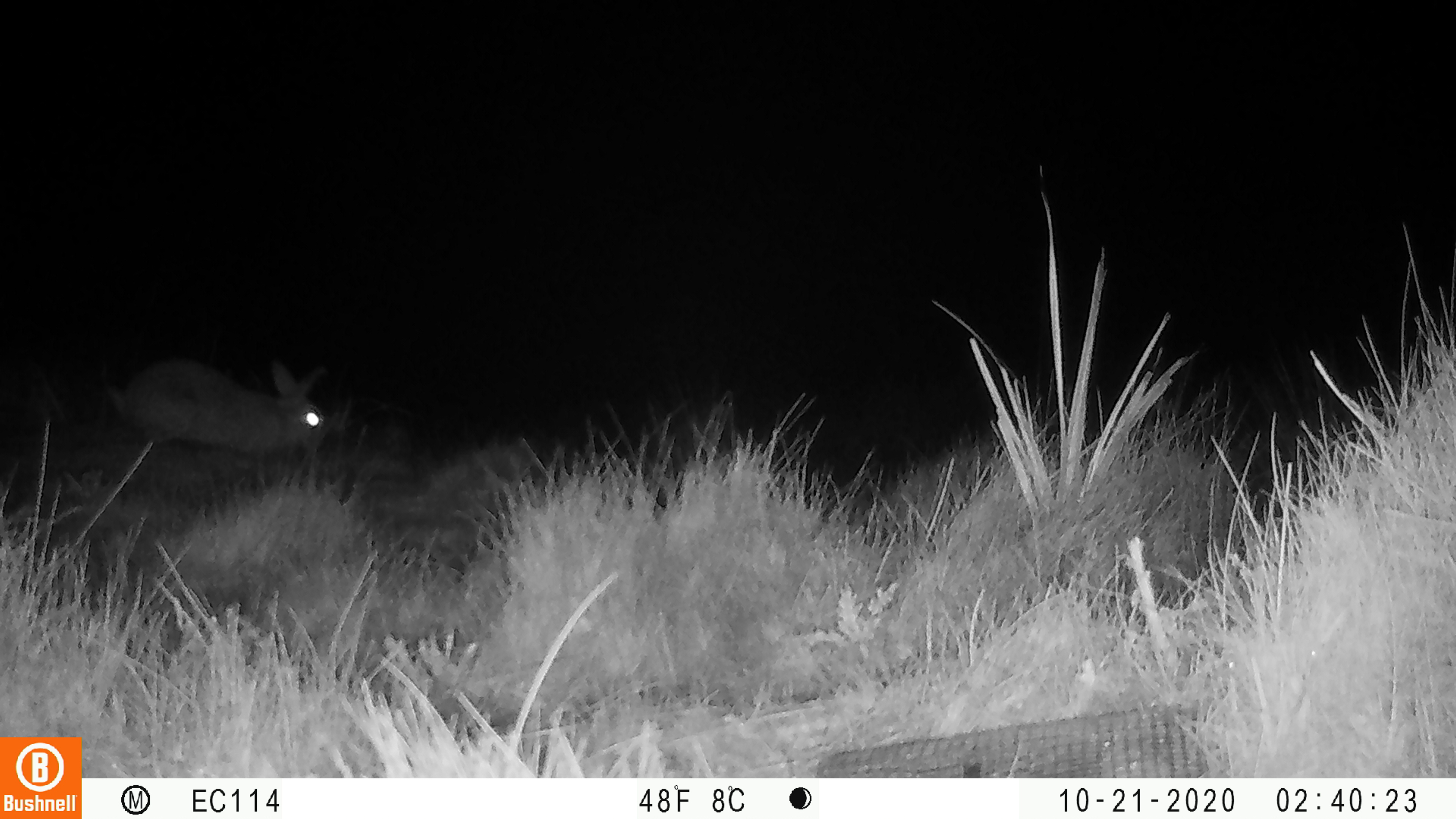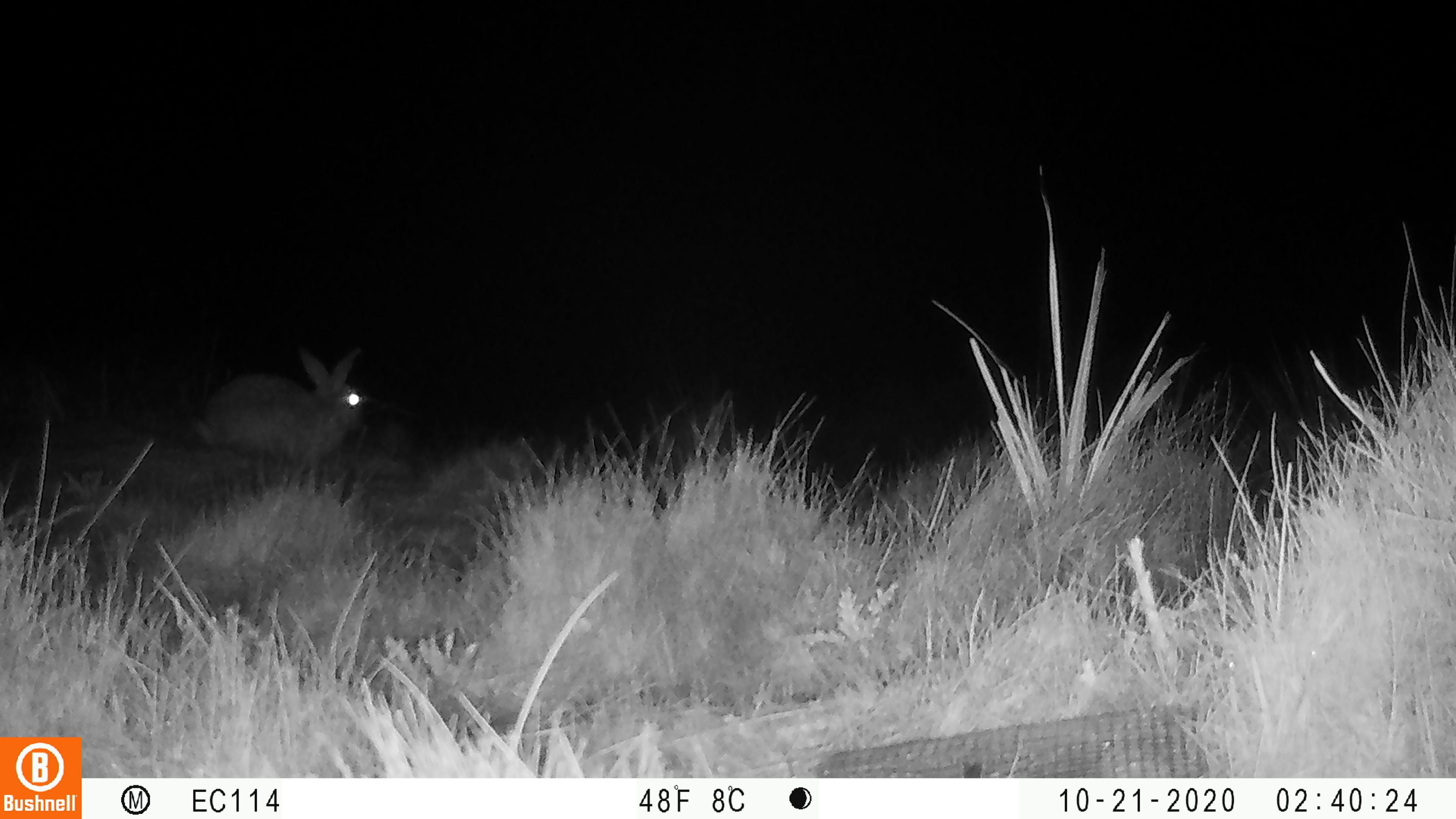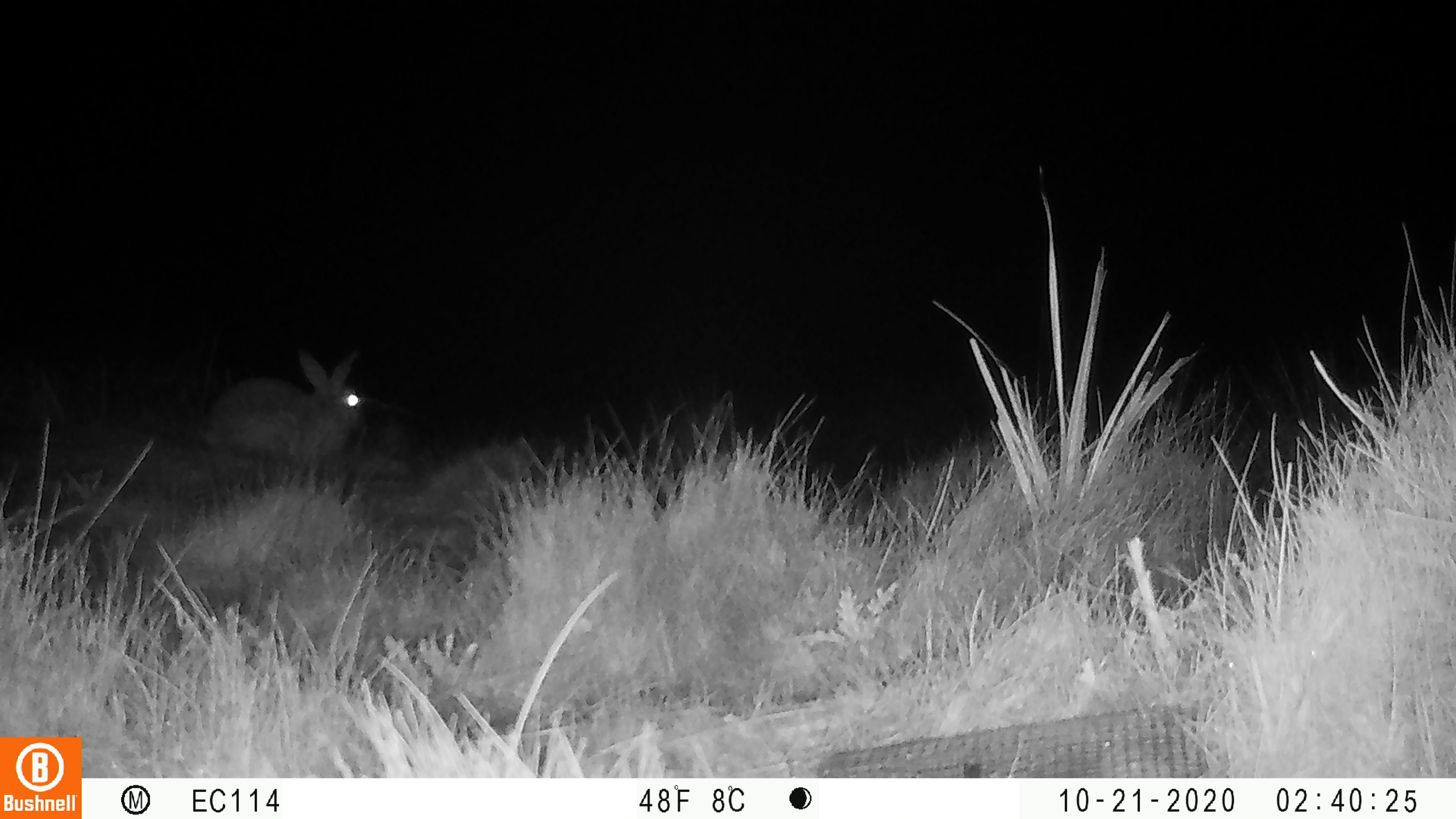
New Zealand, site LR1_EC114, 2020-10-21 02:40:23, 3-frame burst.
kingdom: Animalia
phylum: Chordata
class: Mammalia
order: Lagomorpha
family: Leporidae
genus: Oryctolagus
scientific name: Oryctolagus cuniculus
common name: european rabbit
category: rabbit